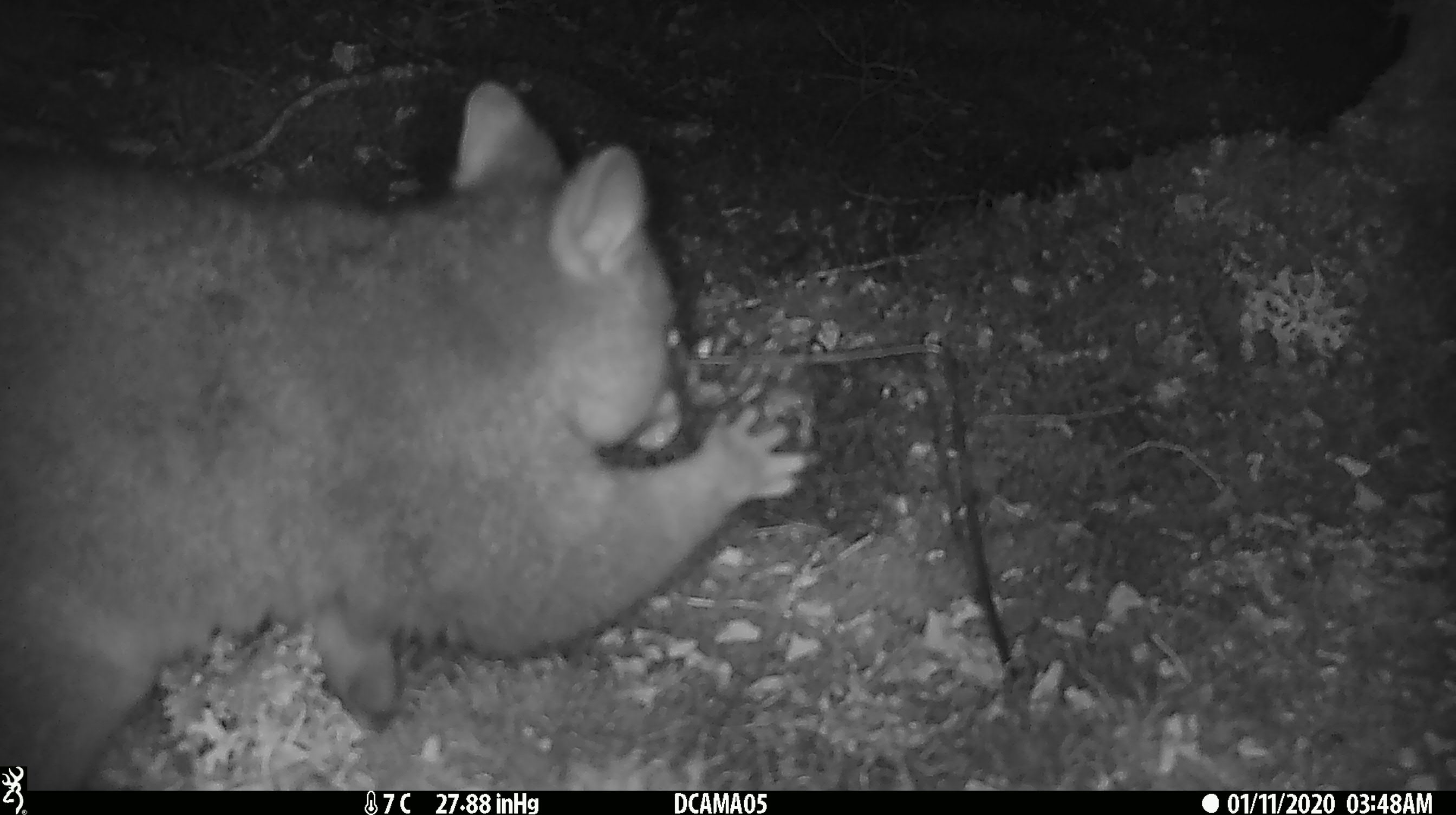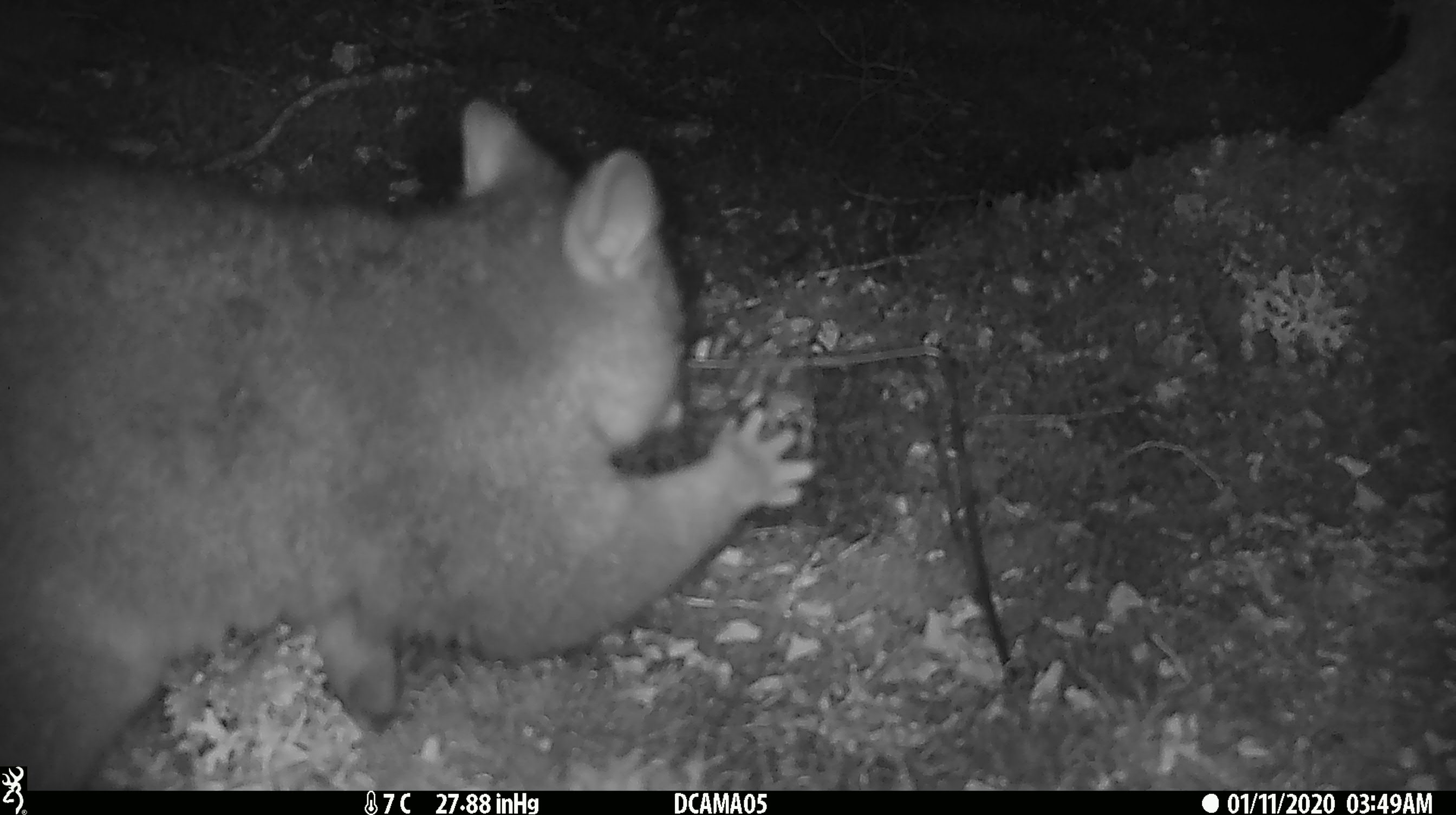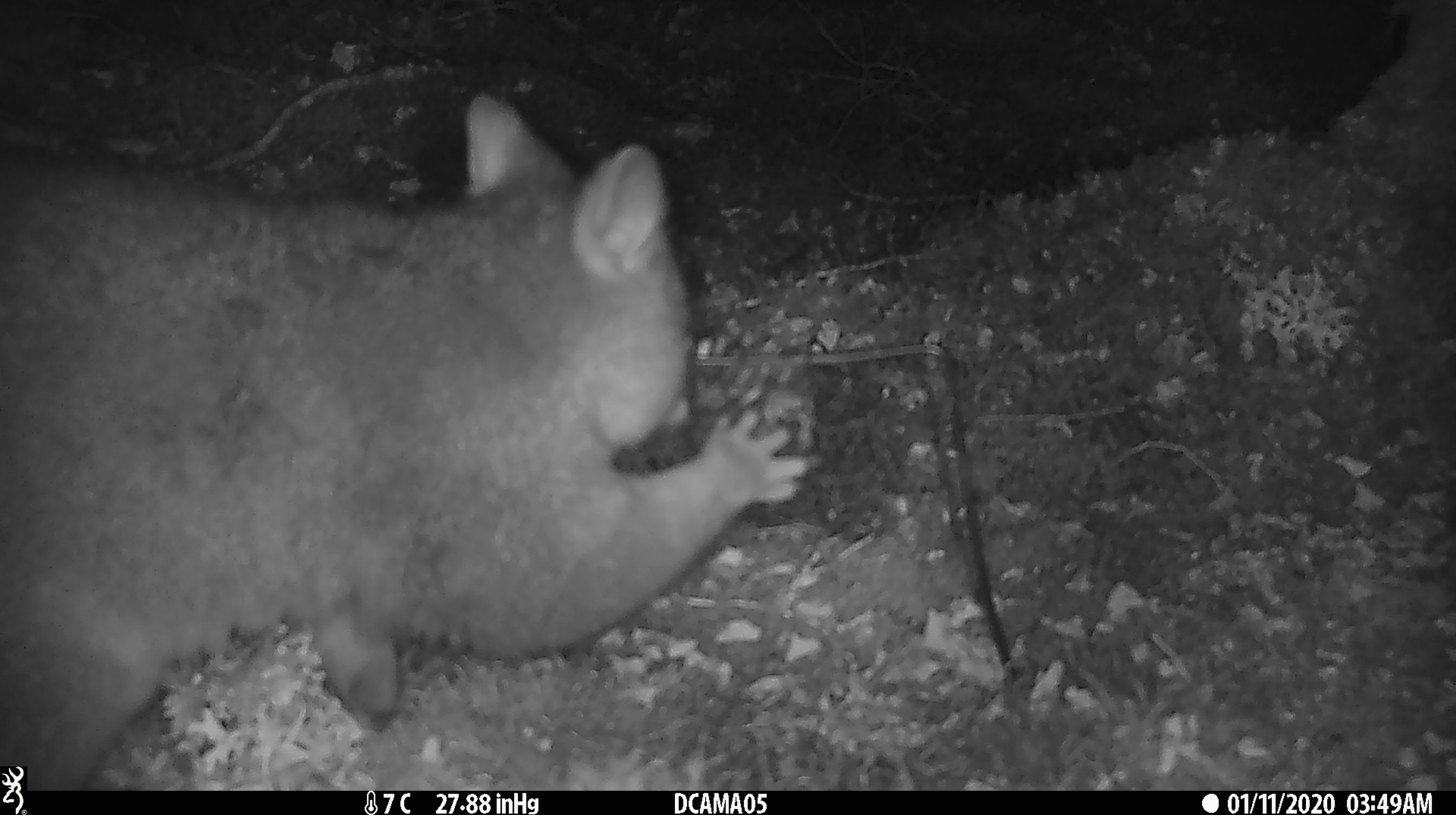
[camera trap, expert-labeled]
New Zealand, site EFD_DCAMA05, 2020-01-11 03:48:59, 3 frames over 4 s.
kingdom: Animalia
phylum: Chordata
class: Mammalia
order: Diprotodontia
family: Phalangeridae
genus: Trichosurus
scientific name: Trichosurus vulpecula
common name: common brushtail possum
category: possum